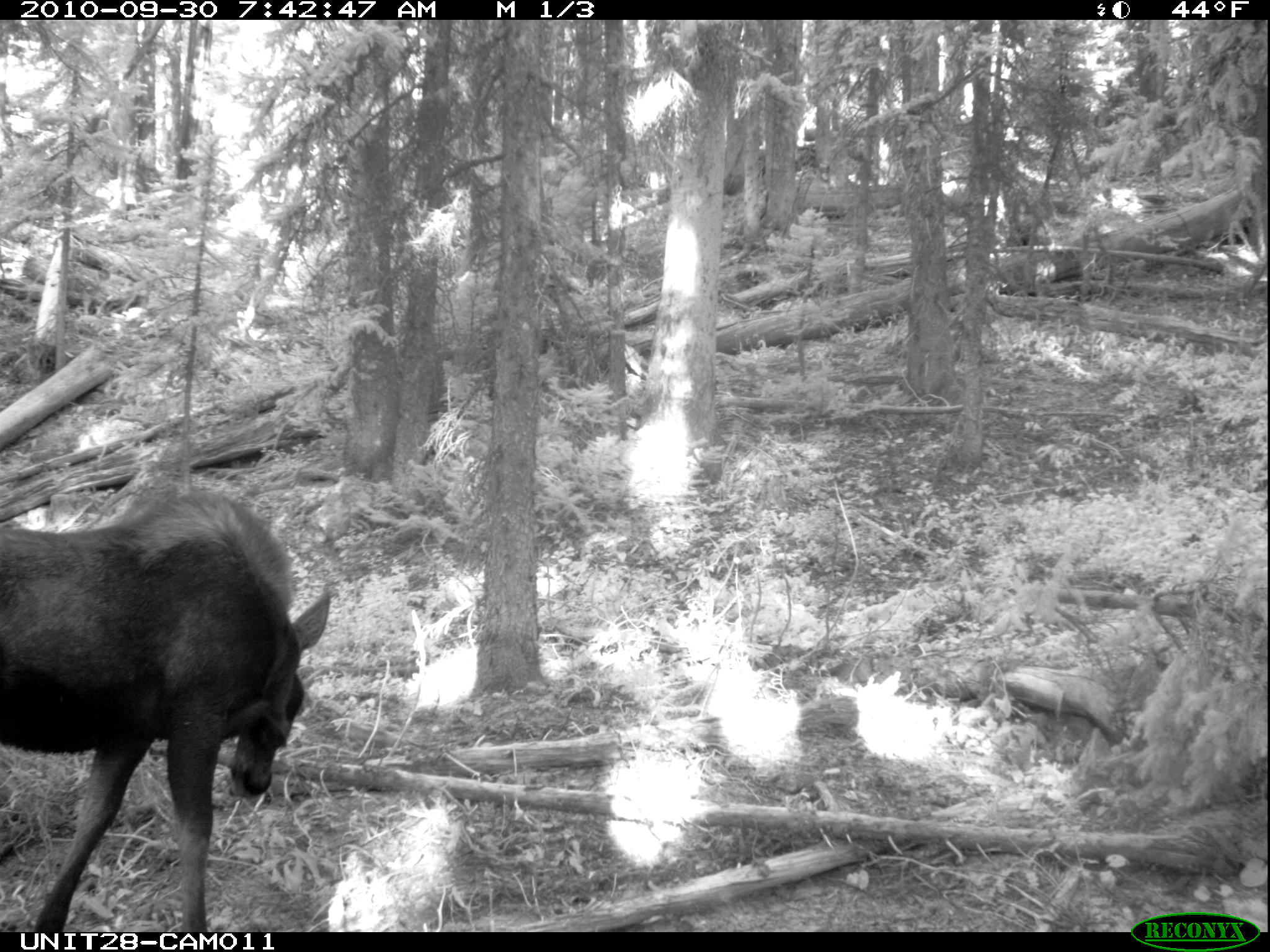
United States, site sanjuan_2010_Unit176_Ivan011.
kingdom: Animalia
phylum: Chordata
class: Mammalia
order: Artiodactyla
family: Cervidae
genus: Alces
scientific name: Alces alces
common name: moose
Alces alces (moose).